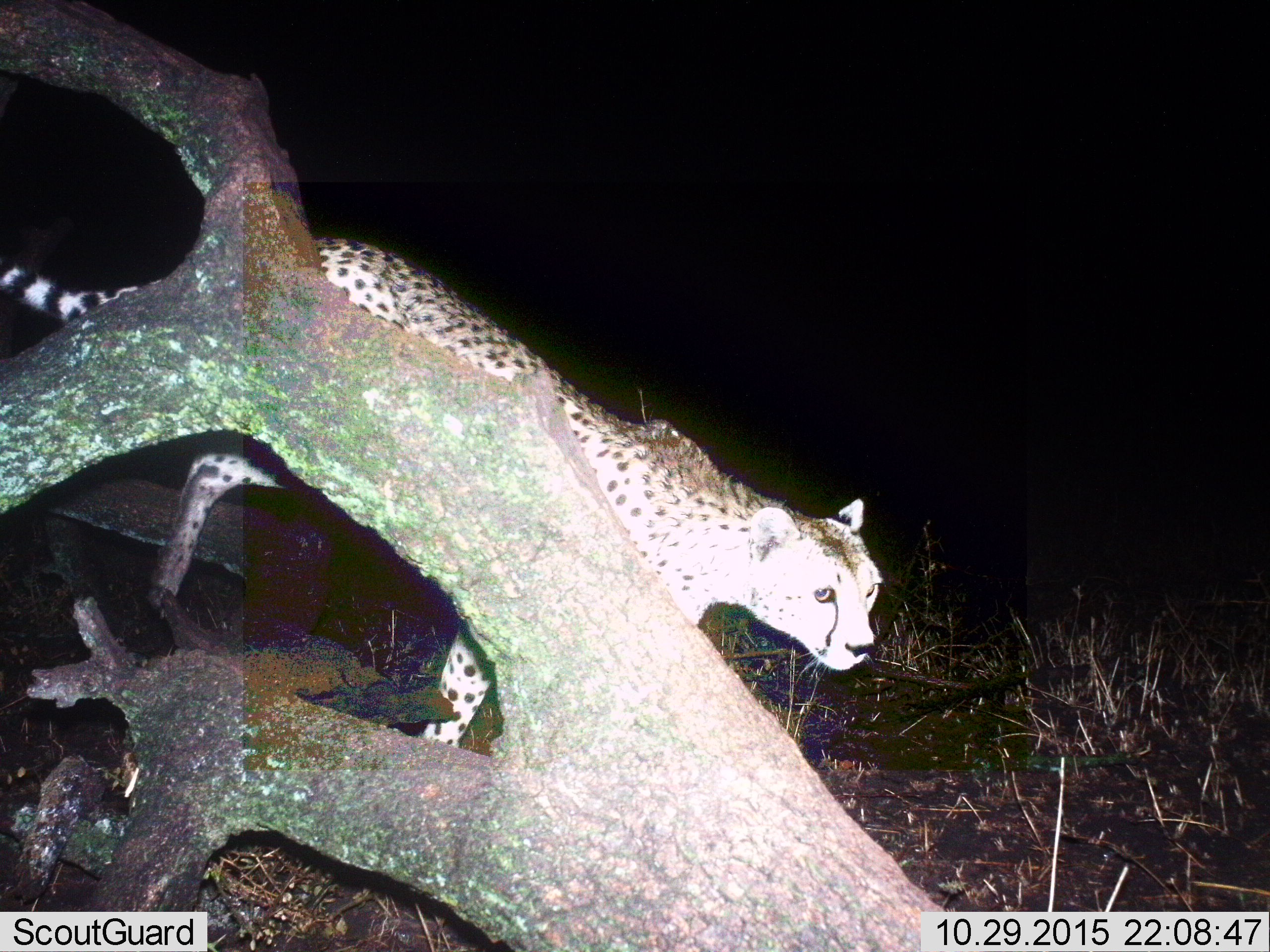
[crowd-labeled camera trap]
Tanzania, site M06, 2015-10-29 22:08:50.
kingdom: Animalia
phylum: Chordata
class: Mammalia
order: Carnivora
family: Felidae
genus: Acinonyx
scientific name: Acinonyx jubatus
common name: cheetah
Cheetah (Acinonyx jubatus), count 1. Behavior (volunteer vote fractions): standing 33%, resting 0%, moving 78%, interacting 0%. Young present (vote fraction): 0%. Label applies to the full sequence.